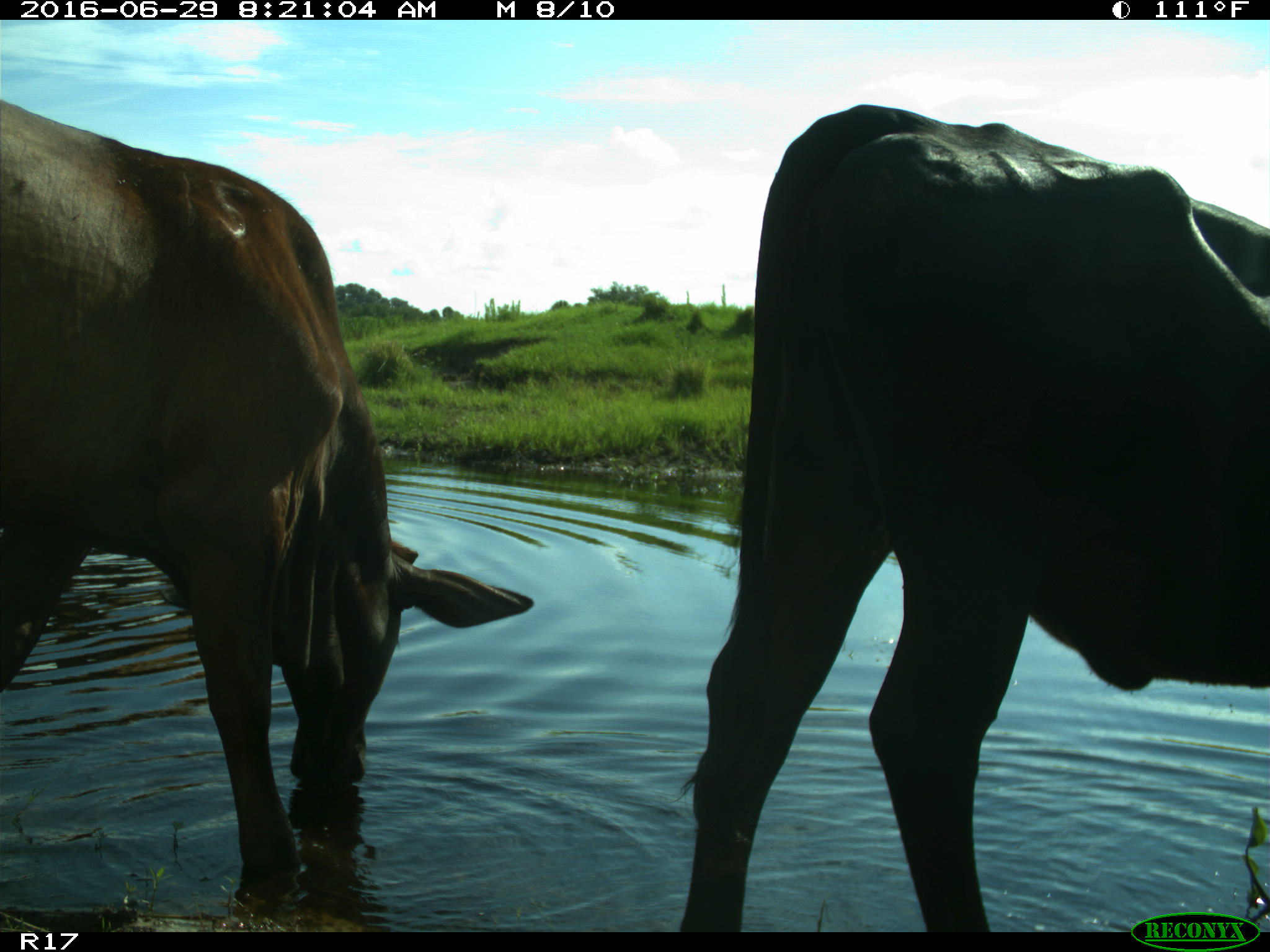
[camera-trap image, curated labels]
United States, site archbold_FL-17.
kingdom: Animalia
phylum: Chordata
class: Mammalia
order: Artiodactyla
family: Bovidae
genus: Bos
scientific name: Bos taurus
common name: domestic cow